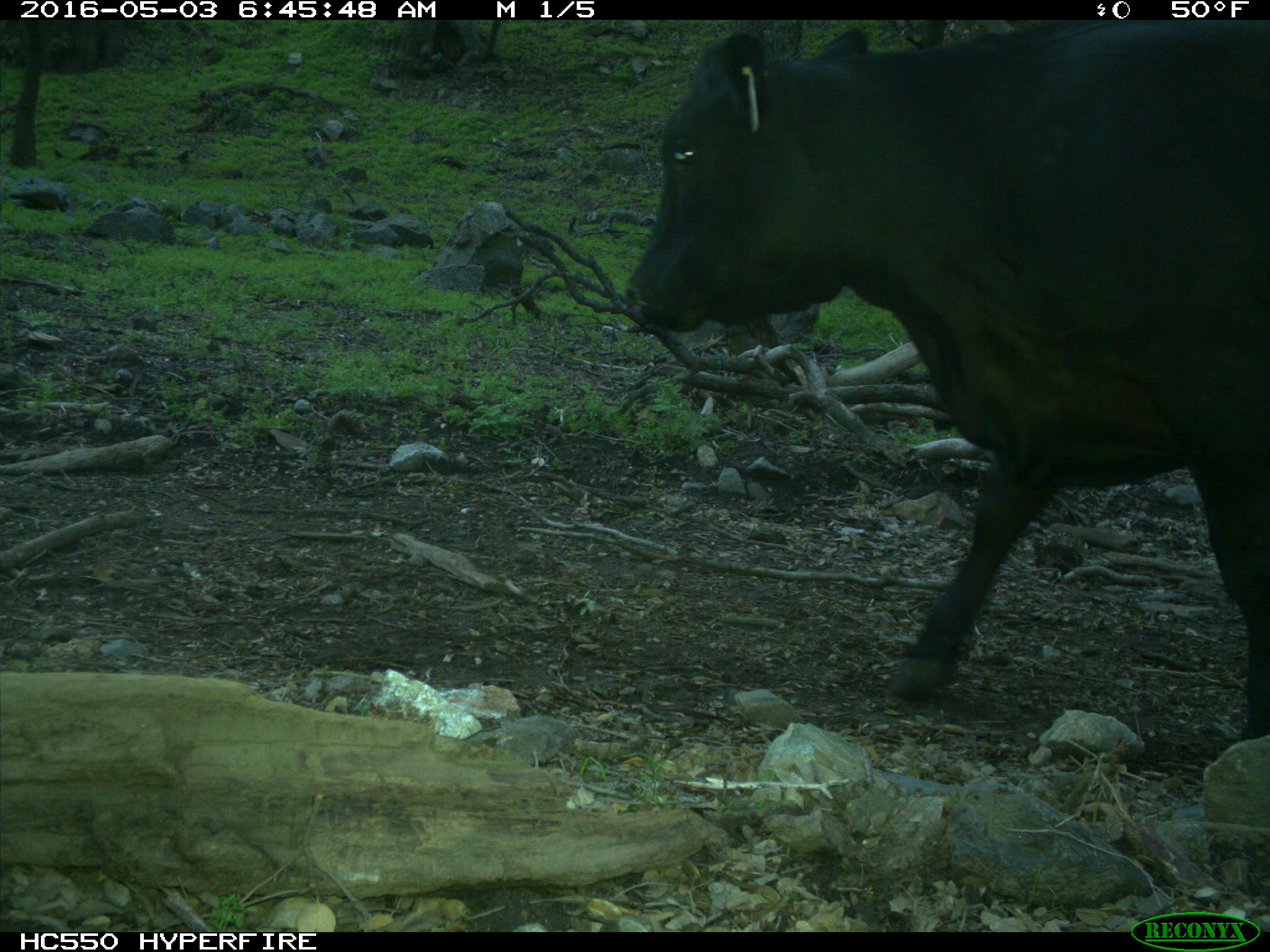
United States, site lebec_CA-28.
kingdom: Animalia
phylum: Chordata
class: Mammalia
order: Artiodactyla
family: Bovidae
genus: Bos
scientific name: Bos taurus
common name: domestic cow